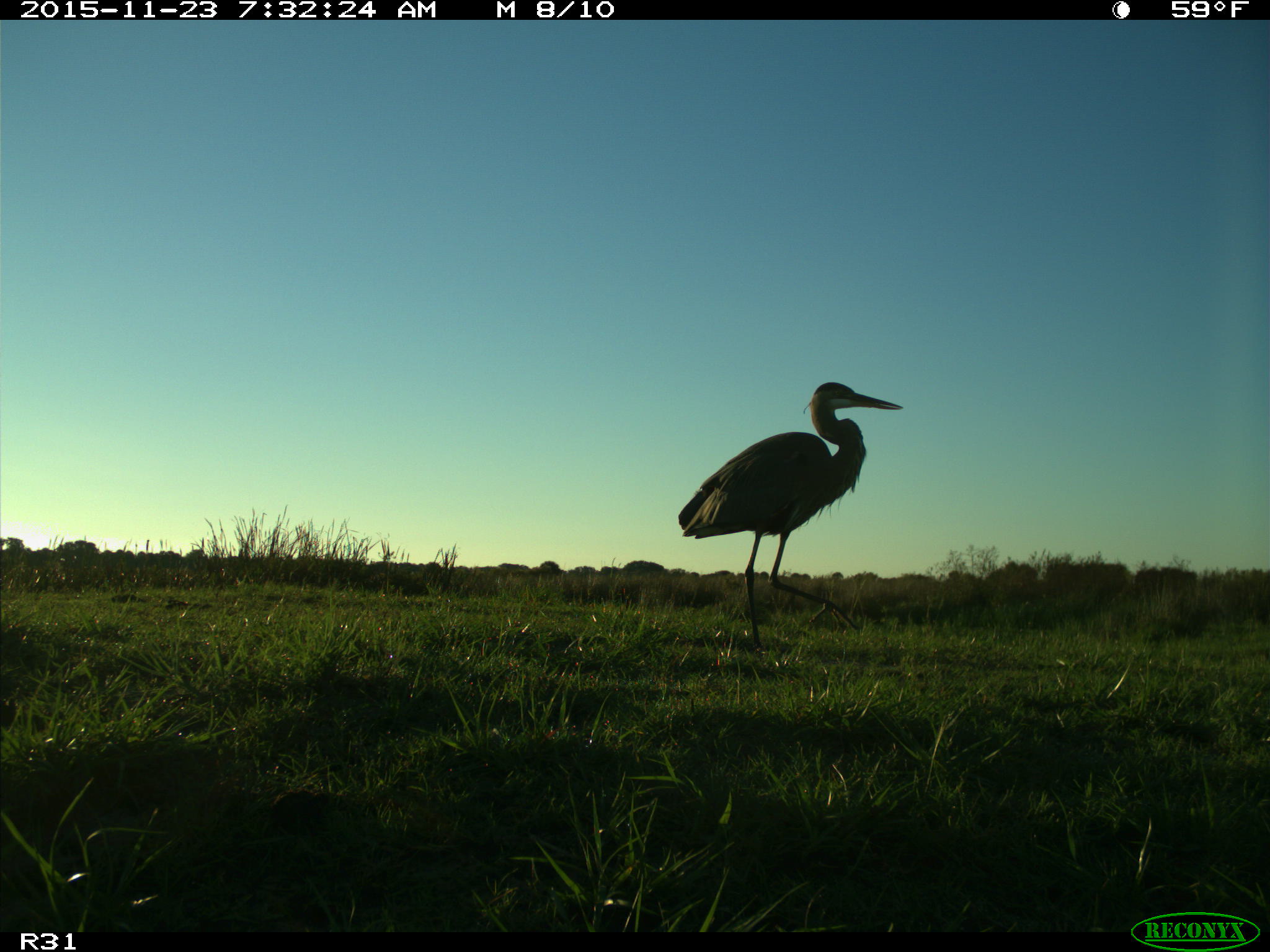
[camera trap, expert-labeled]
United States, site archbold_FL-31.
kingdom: Animalia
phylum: Chordata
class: Aves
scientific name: Aves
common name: birds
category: unidentified bird